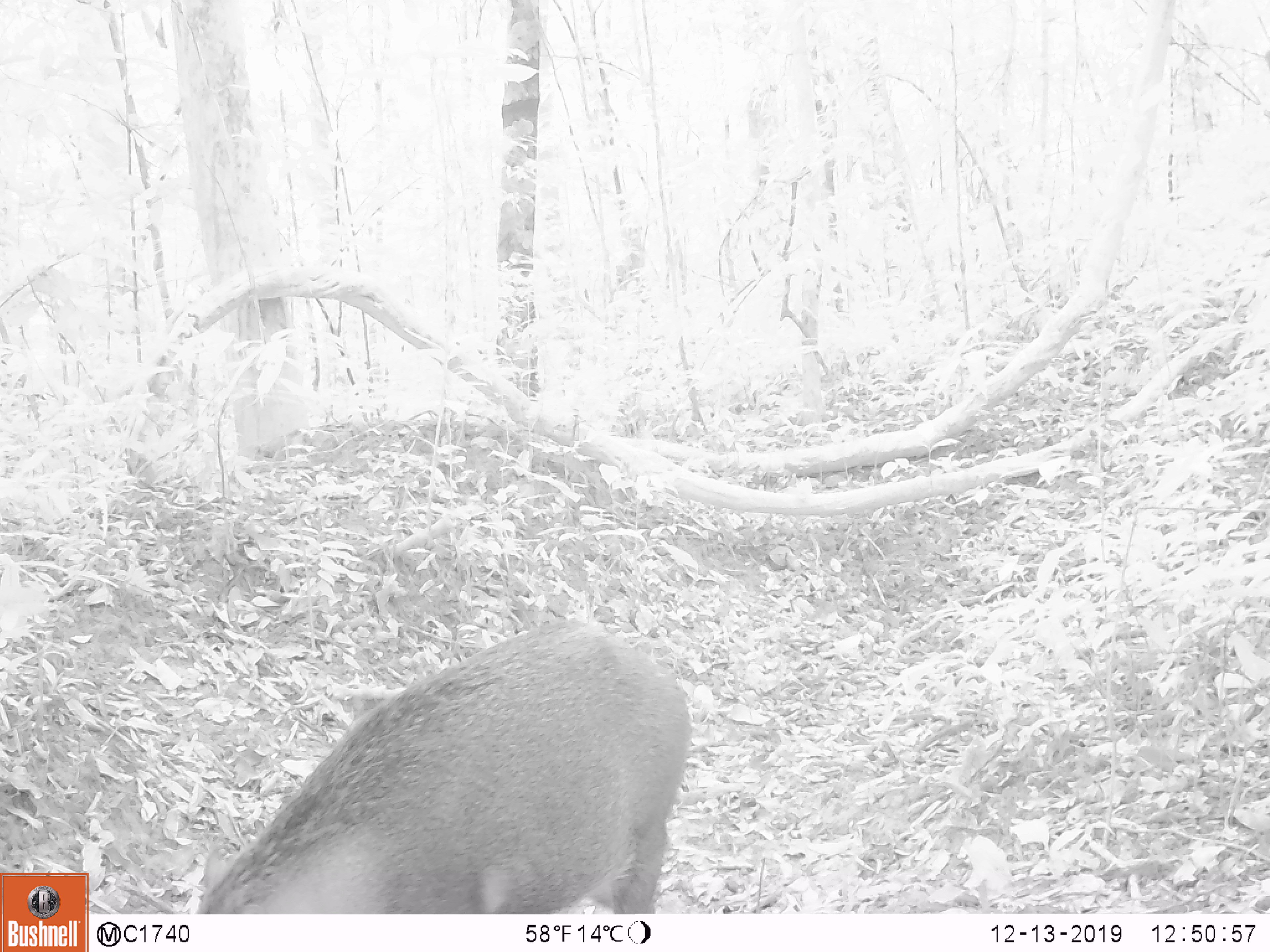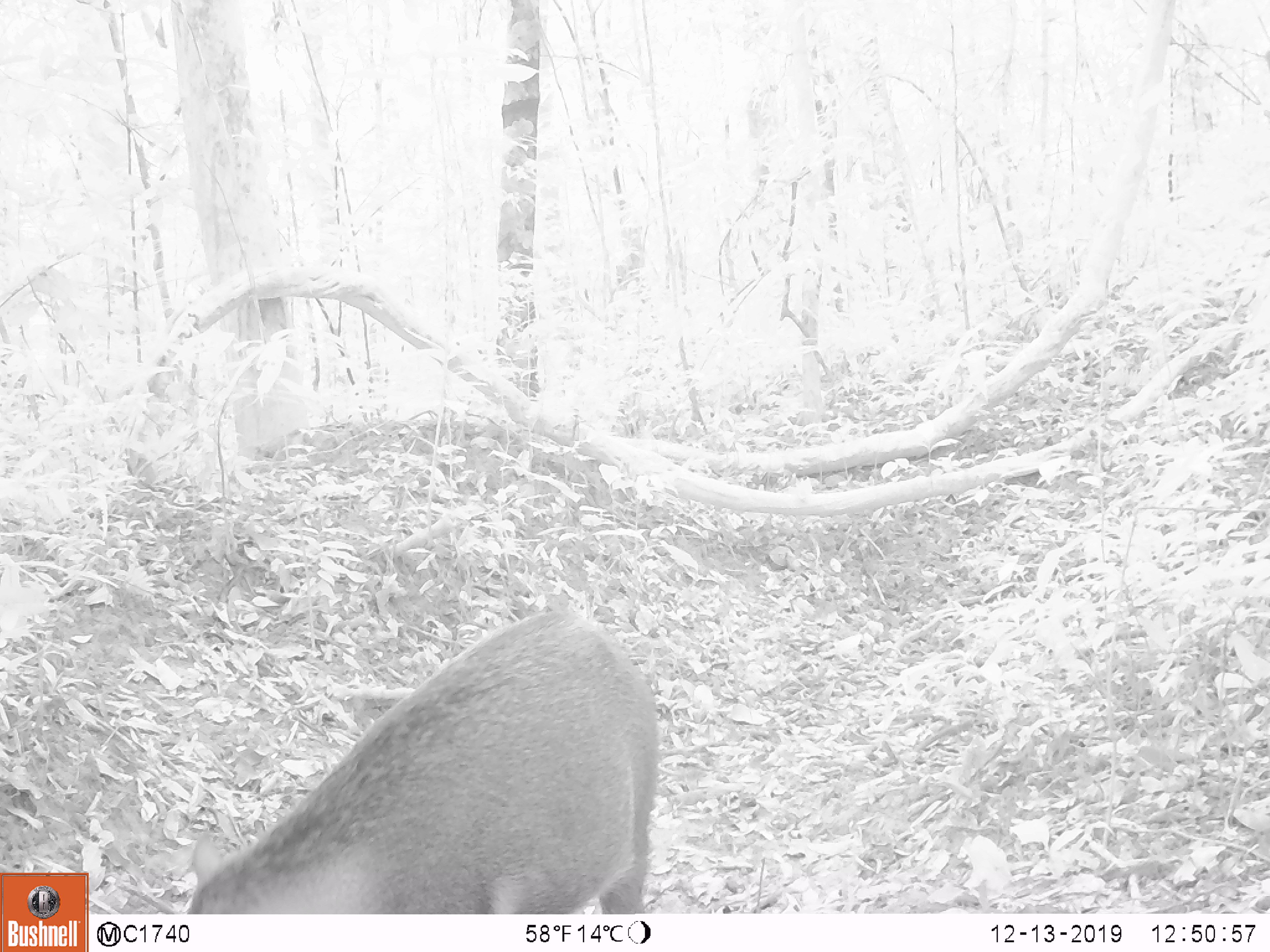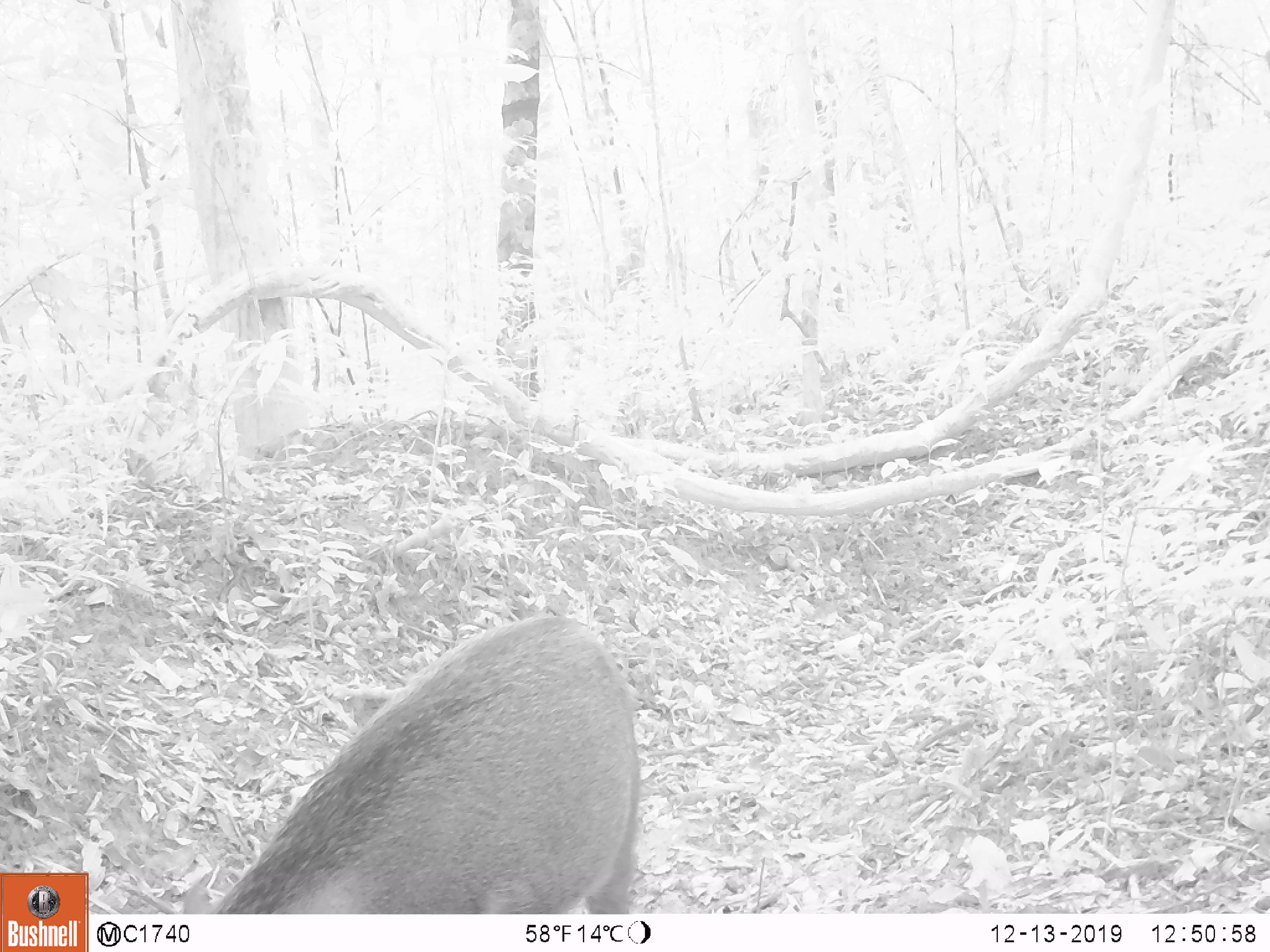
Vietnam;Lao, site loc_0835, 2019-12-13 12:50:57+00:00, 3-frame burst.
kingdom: Animalia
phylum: Chordata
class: Mammalia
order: Artiodactyla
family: Suidae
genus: Sus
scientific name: Sus scrofa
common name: eurasian wild pig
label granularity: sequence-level